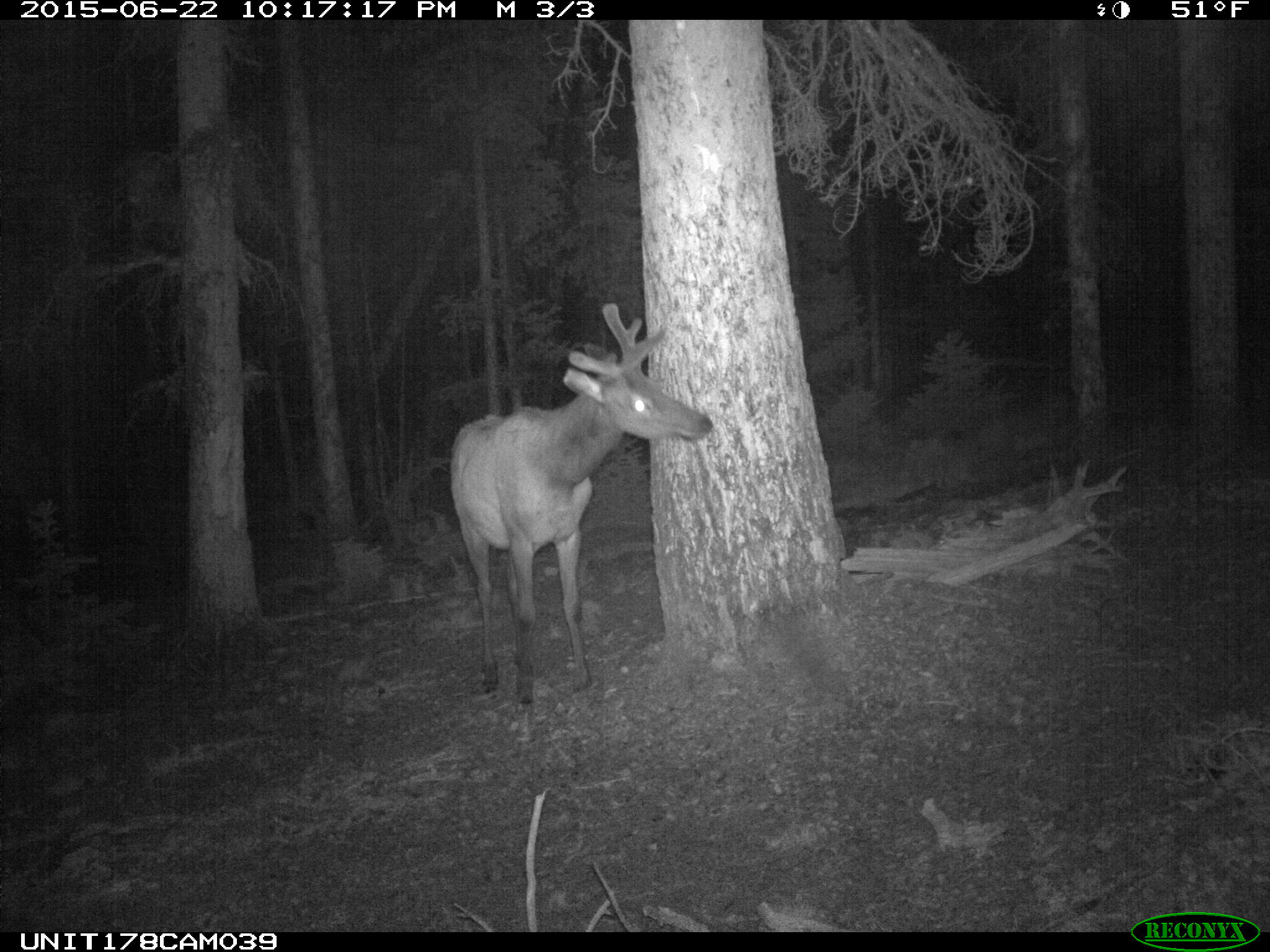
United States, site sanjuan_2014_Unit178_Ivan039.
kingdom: Animalia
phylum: Chordata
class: Mammalia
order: Artiodactyla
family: Cervidae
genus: Cervus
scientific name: Cervus elaphus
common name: red deer